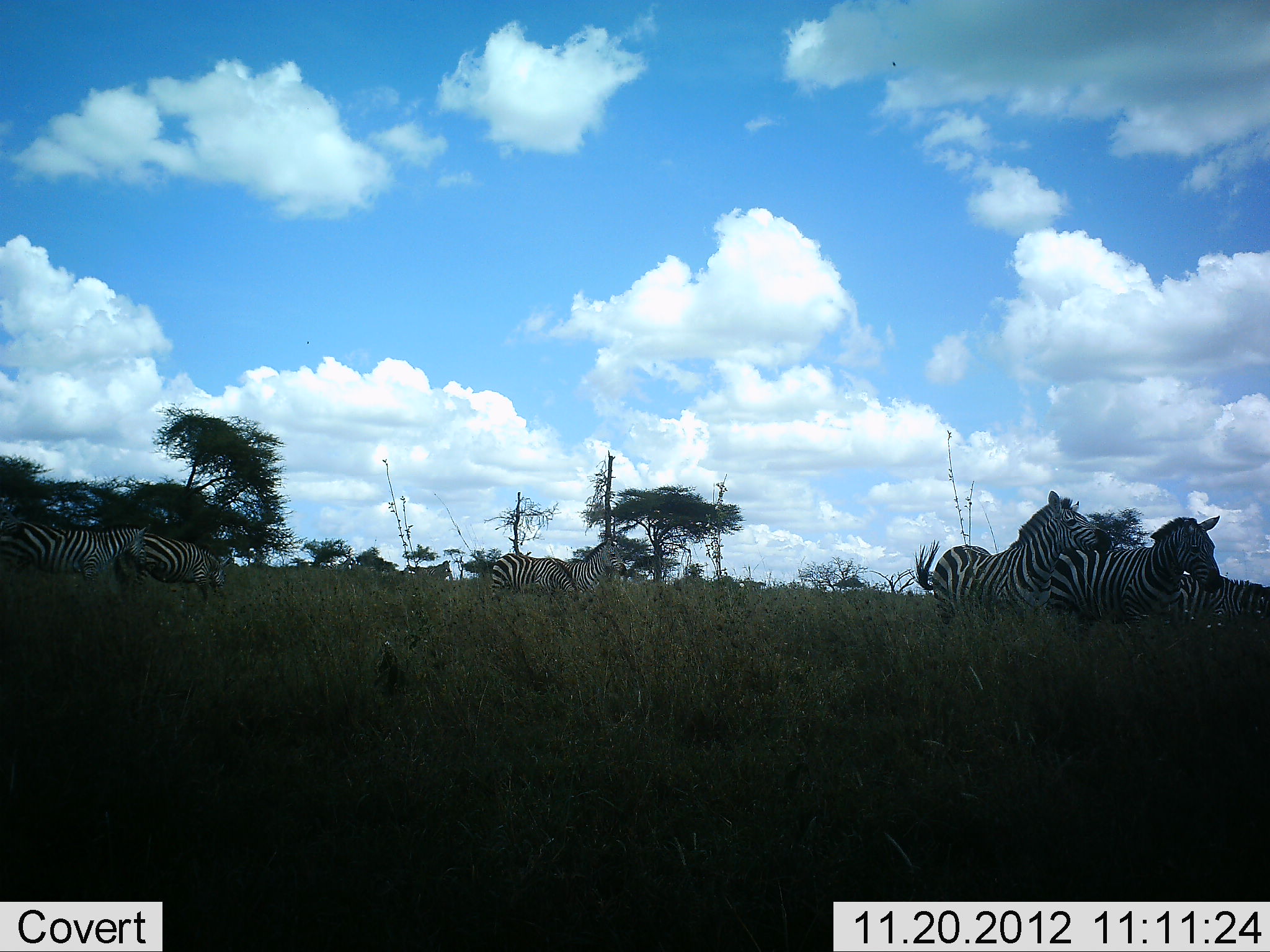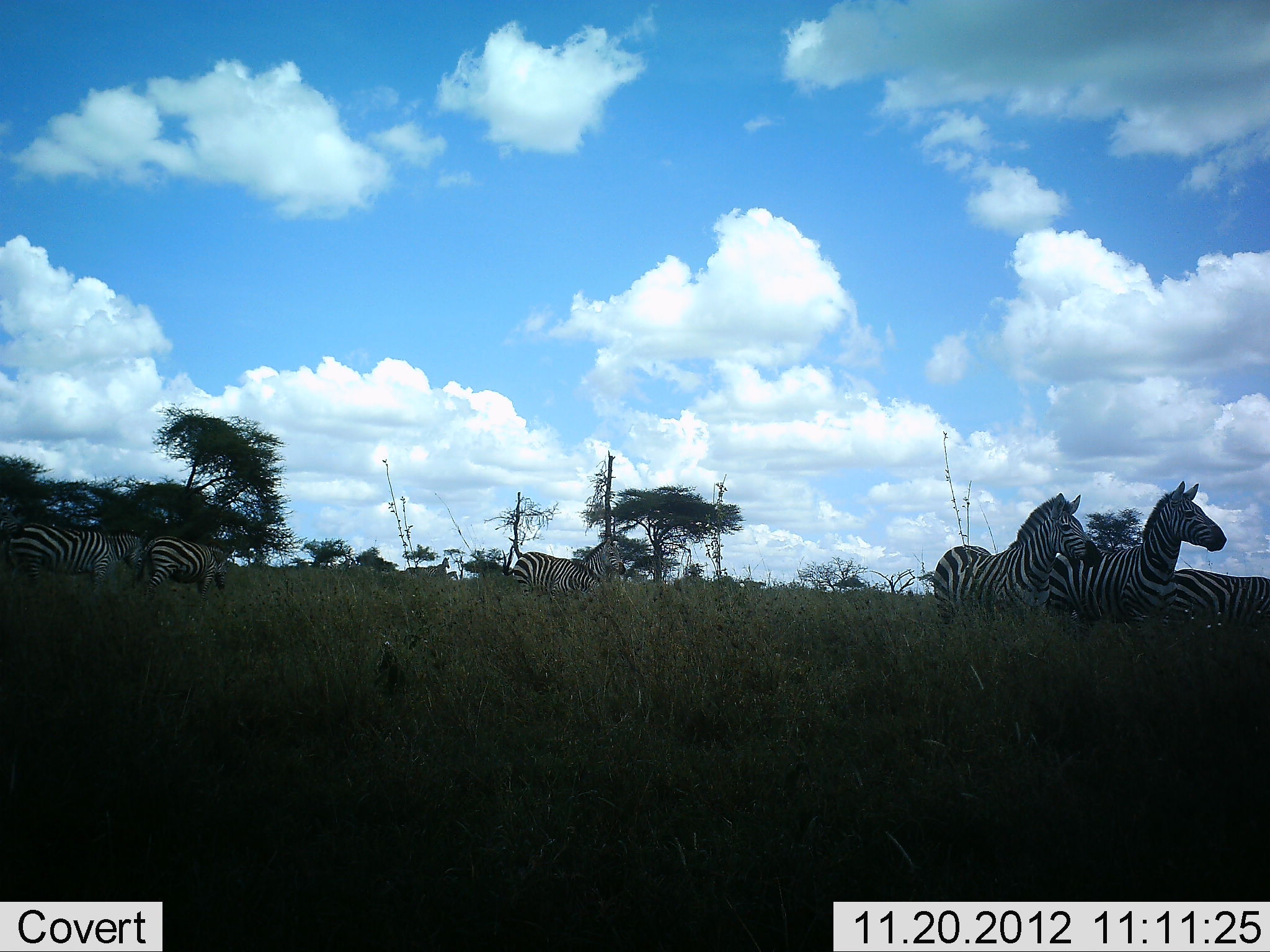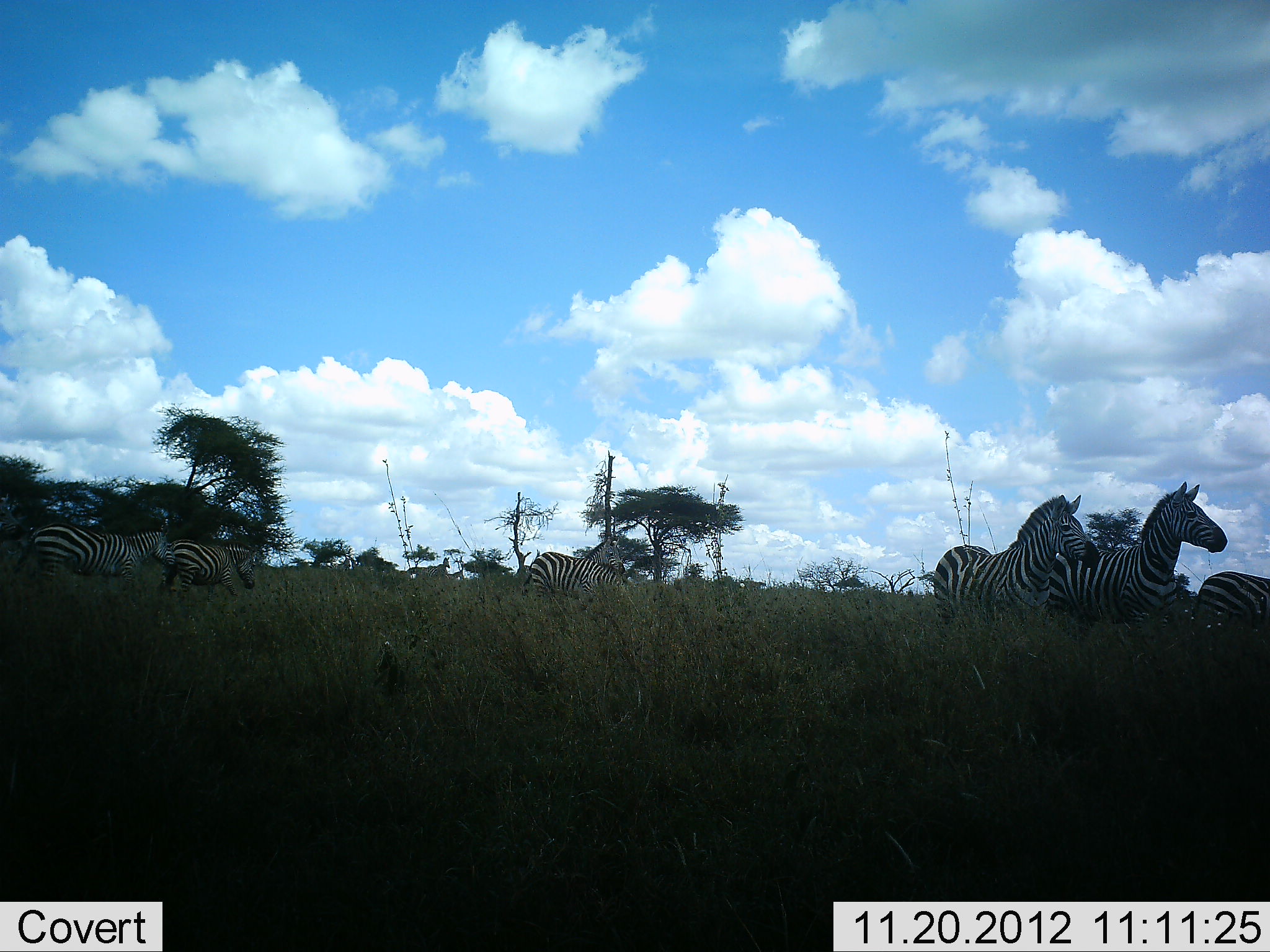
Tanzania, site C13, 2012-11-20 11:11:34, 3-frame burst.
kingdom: Animalia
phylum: Chordata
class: Mammalia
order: Perissodactyla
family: Equidae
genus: Equus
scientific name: Equus quagga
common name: plains zebra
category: zebra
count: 7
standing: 80%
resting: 0%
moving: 70%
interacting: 10%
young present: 0%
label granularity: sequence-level